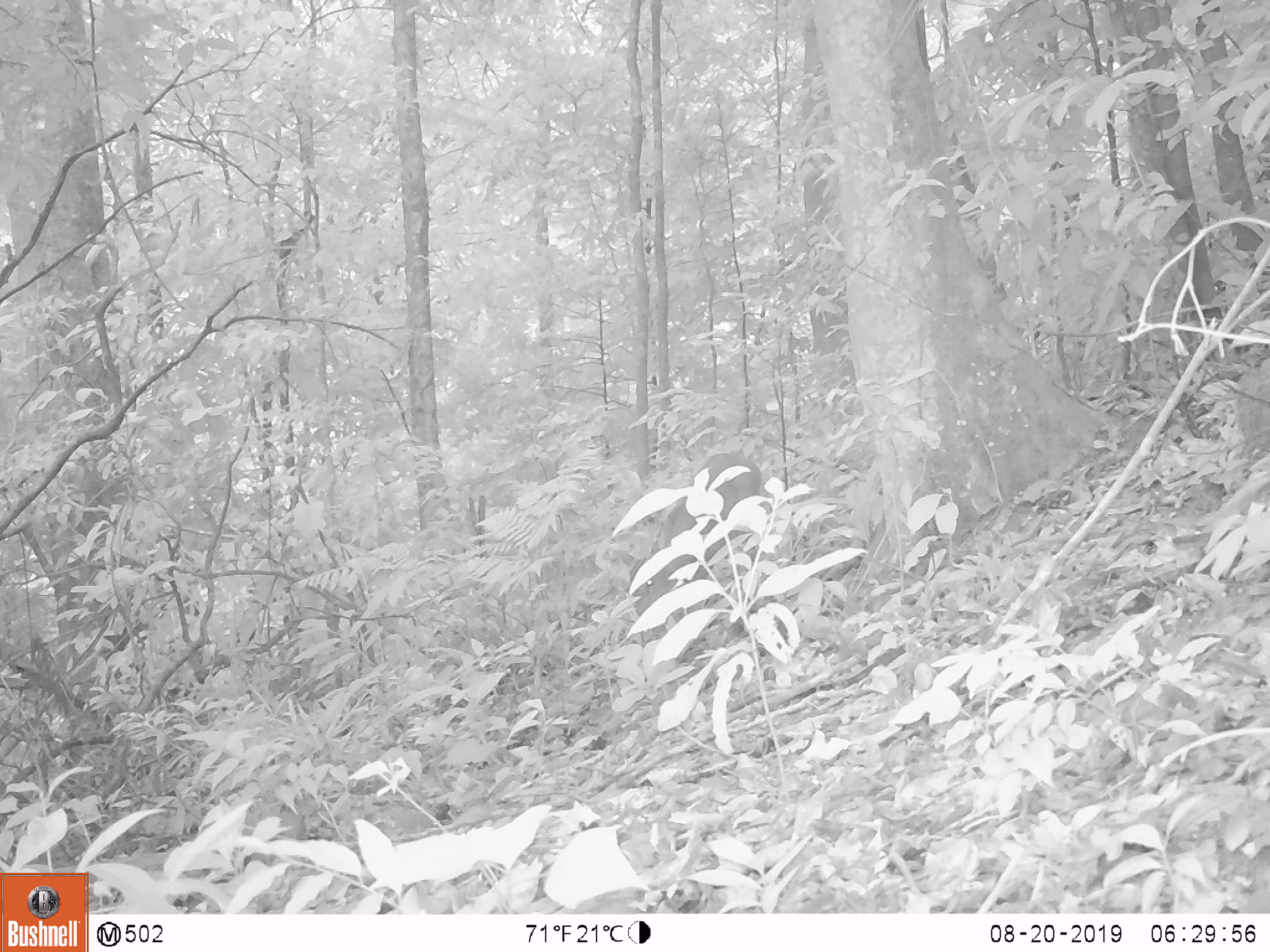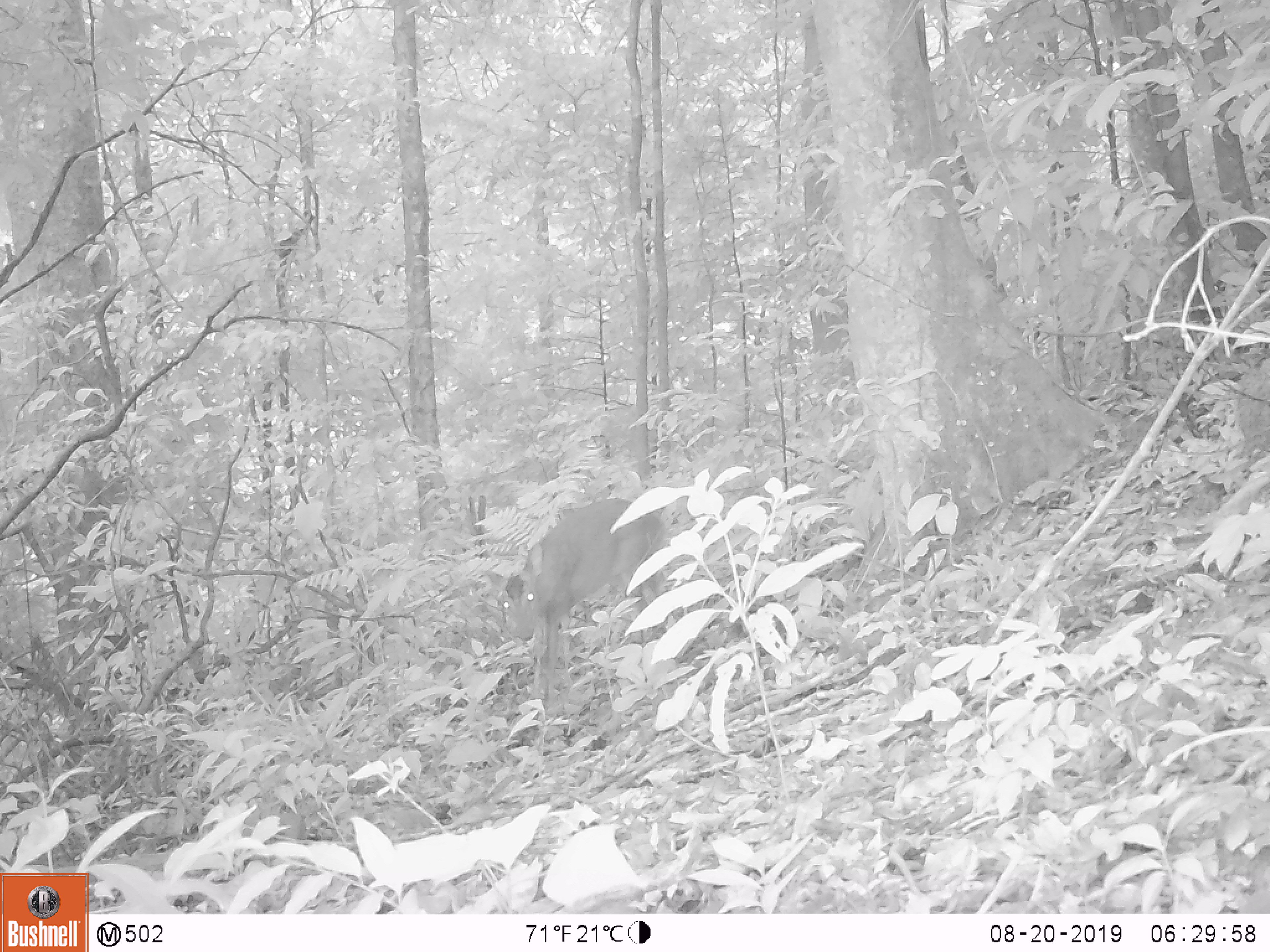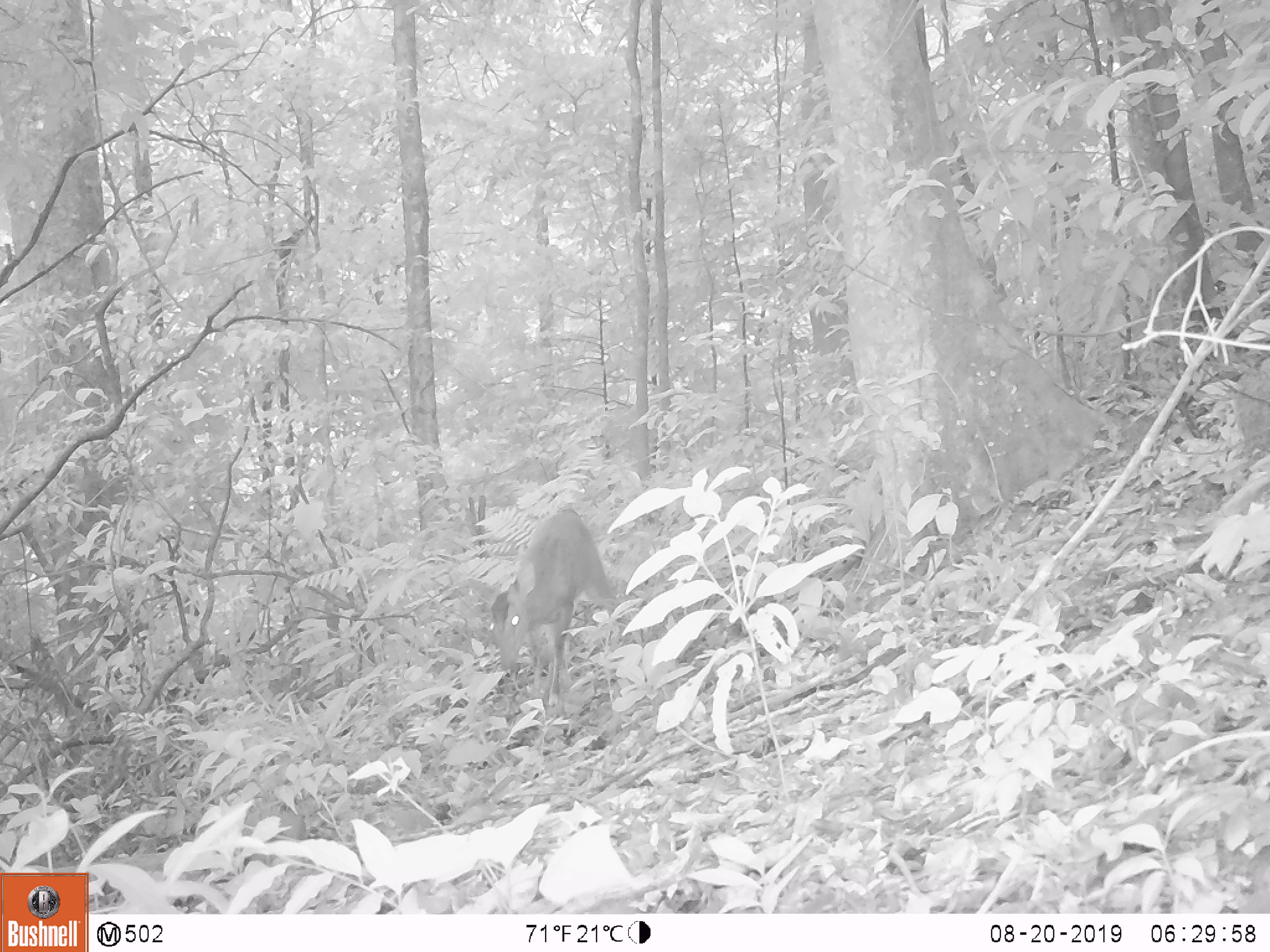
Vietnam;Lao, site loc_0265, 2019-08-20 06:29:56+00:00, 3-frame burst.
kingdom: Animalia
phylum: Chordata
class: Mammalia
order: Artiodactyla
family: Cervidae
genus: Muntiacus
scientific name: Muntiacus rooseveltorum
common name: roosevelt's muntjac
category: roosevelts muntjac group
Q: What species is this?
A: Roosevelts muntjac group (roosevelt's muntjac) (Muntiacus rooseveltorum).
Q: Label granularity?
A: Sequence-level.